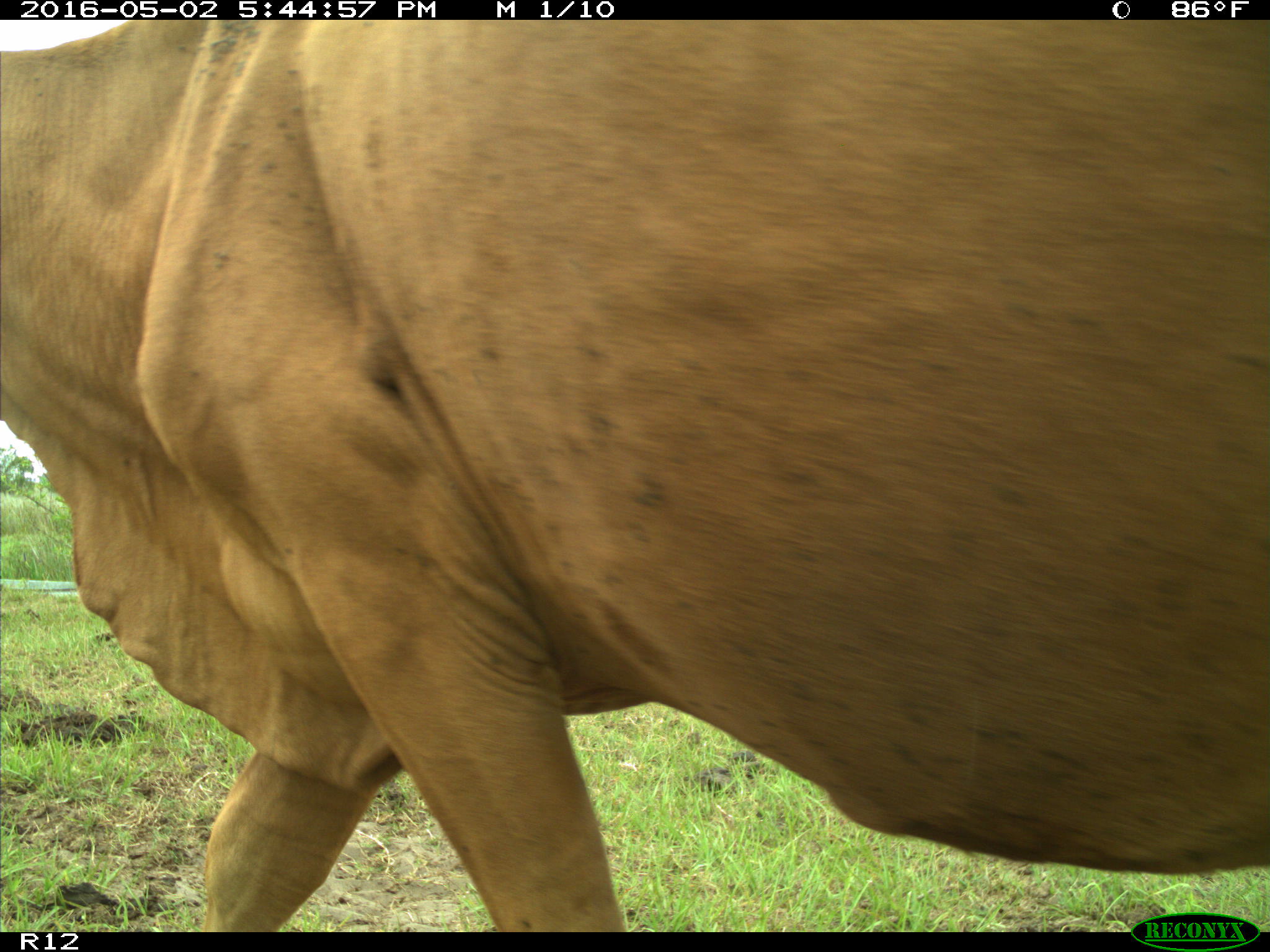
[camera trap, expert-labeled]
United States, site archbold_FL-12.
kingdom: Animalia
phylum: Chordata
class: Mammalia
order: Artiodactyla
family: Bovidae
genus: Bos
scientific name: Bos taurus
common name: domestic cow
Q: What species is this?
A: Bos taurus (domestic cow).